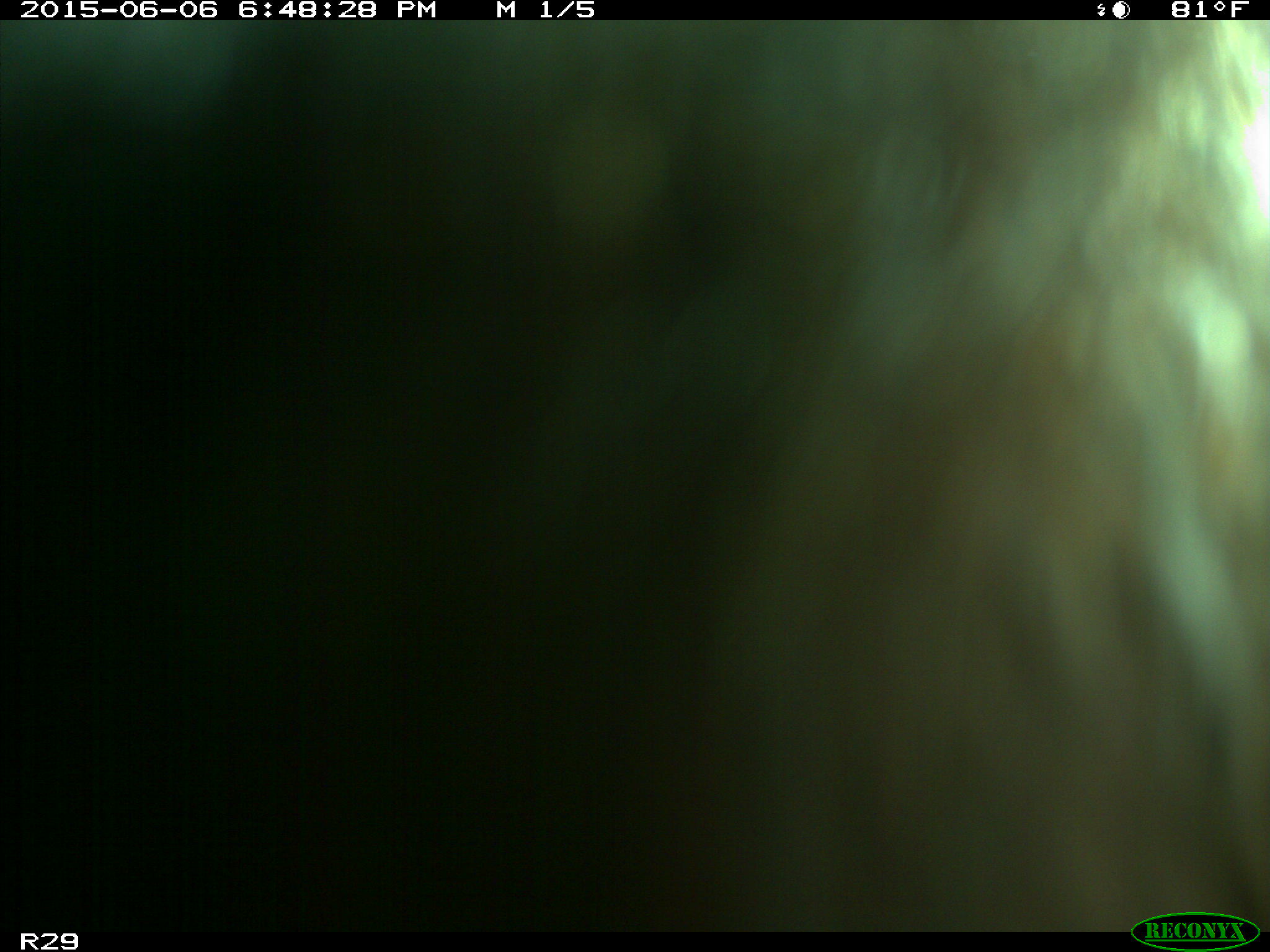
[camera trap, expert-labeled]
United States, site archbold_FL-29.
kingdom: Animalia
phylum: Chordata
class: Mammalia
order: Artiodactyla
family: Bovidae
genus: Bos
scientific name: Bos taurus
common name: domestic cow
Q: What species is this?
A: Bos taurus (domestic cow).